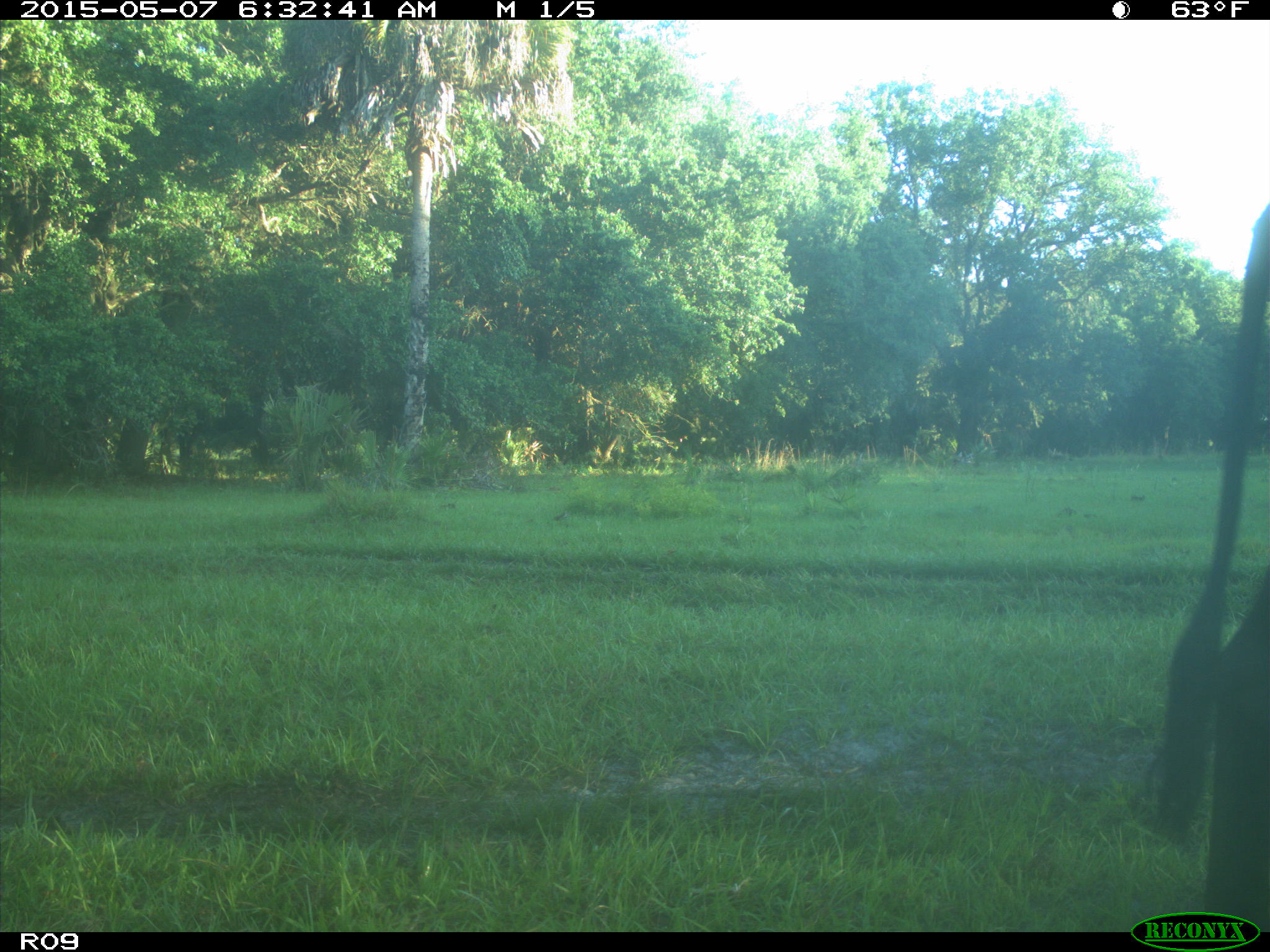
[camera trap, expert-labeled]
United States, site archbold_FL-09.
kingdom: Animalia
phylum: Chordata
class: Mammalia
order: Artiodactyla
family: Bovidae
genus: Bos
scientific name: Bos taurus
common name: domestic cow